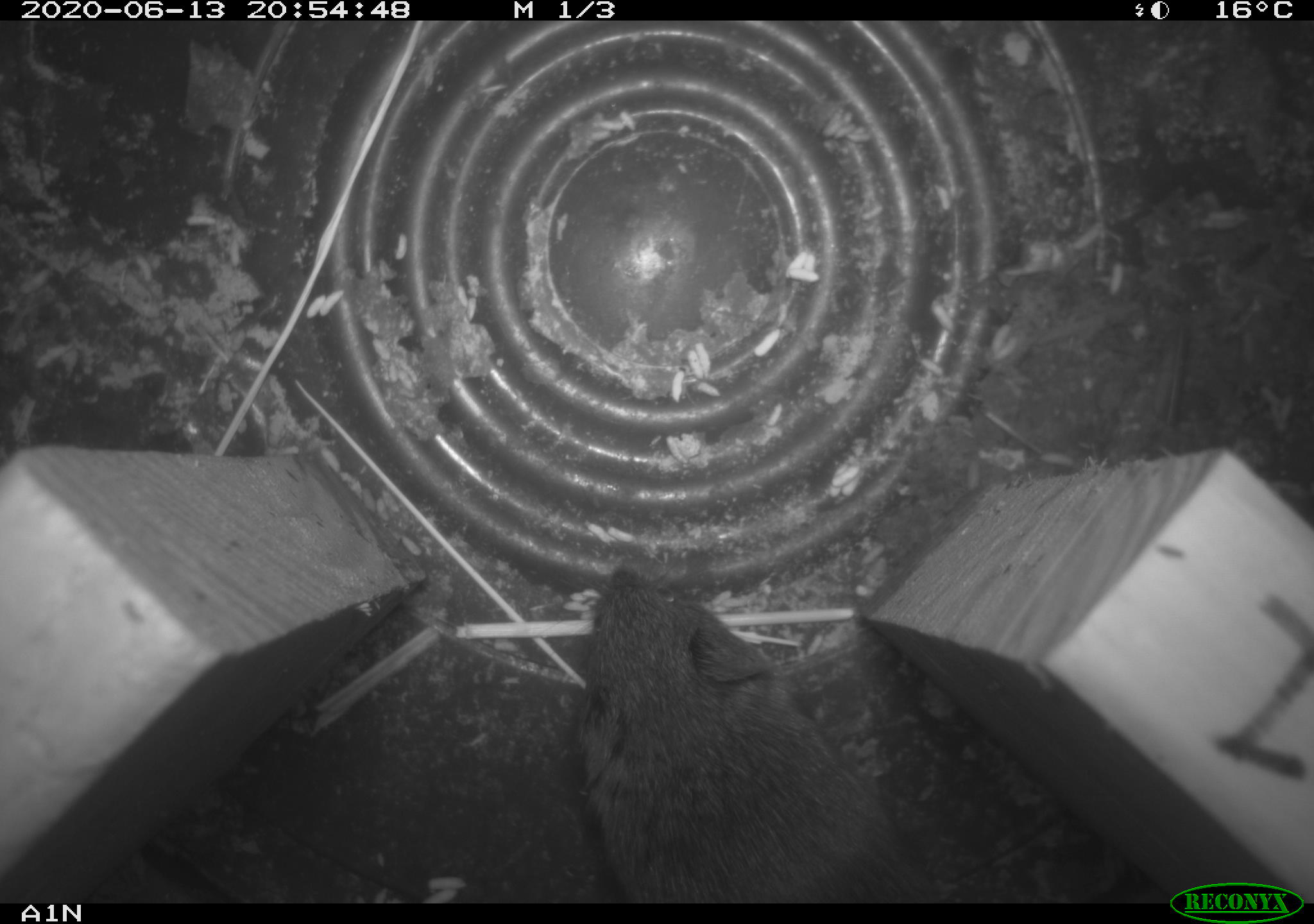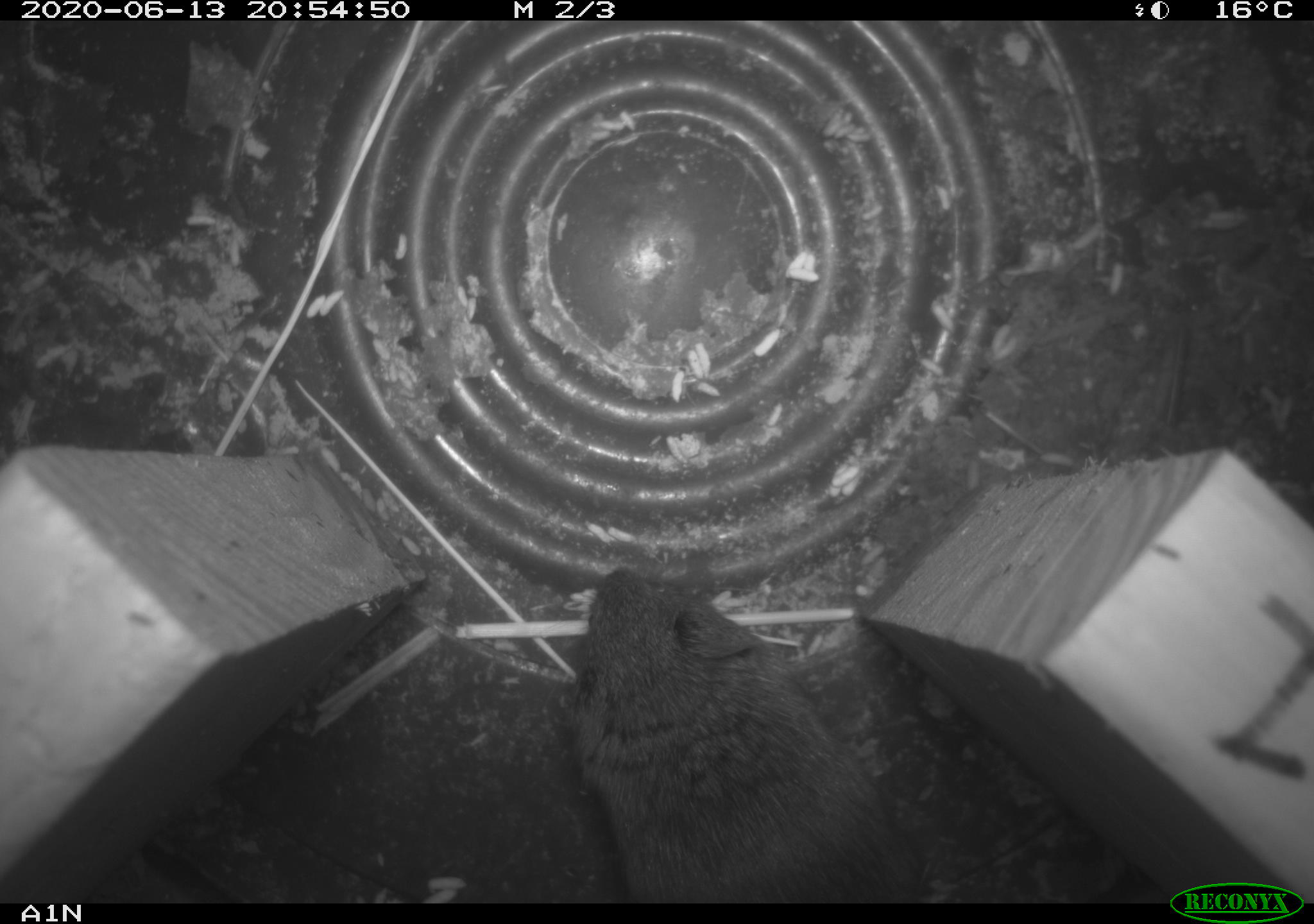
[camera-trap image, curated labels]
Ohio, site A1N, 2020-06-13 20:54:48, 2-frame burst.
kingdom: Animalia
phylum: Chordata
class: Mammalia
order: Rodentia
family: Cricetidae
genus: Microtus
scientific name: Microtus pennsylvanicus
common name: meadow vole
Meadow vole (Microtus pennsylvanicus).